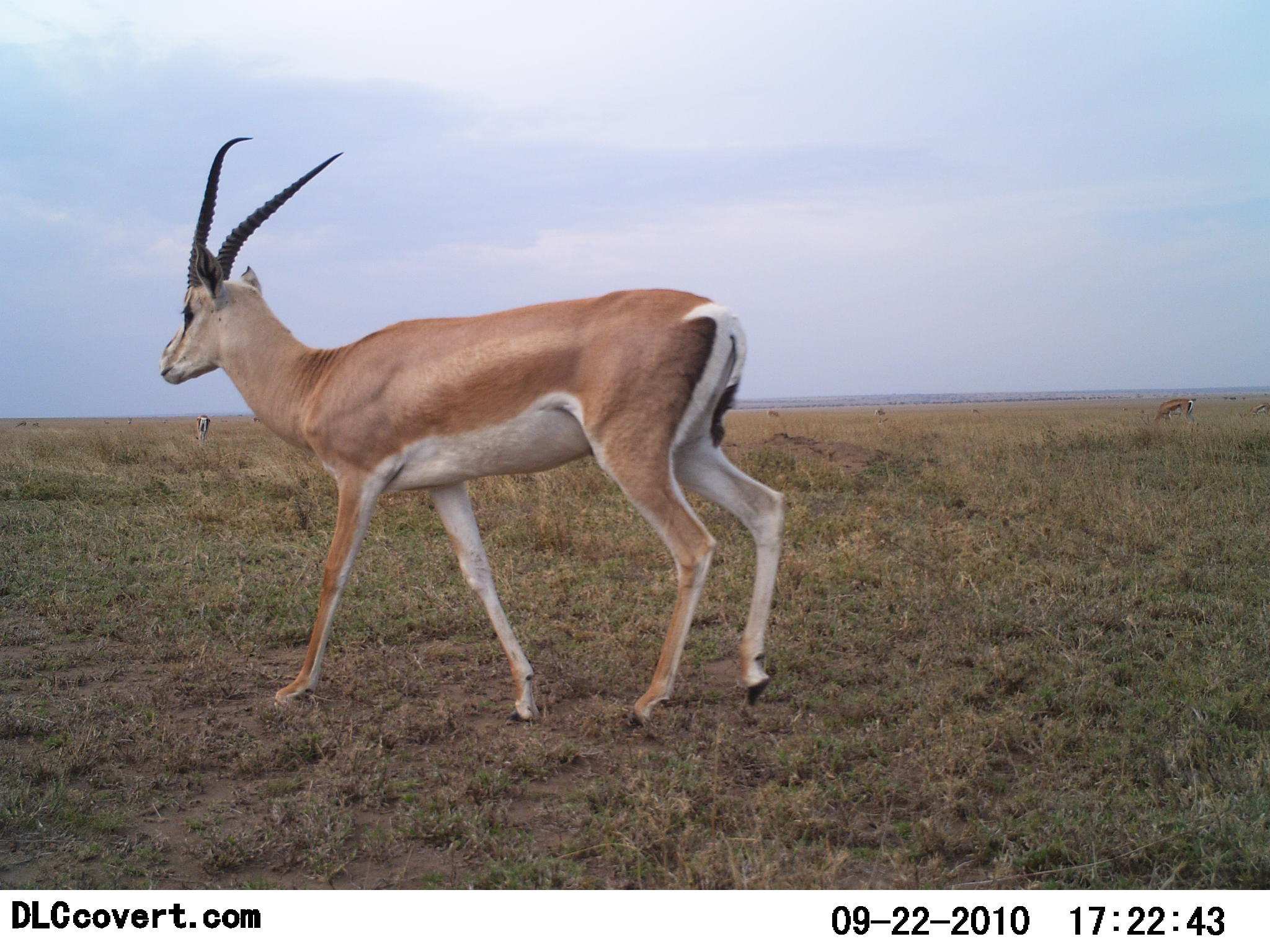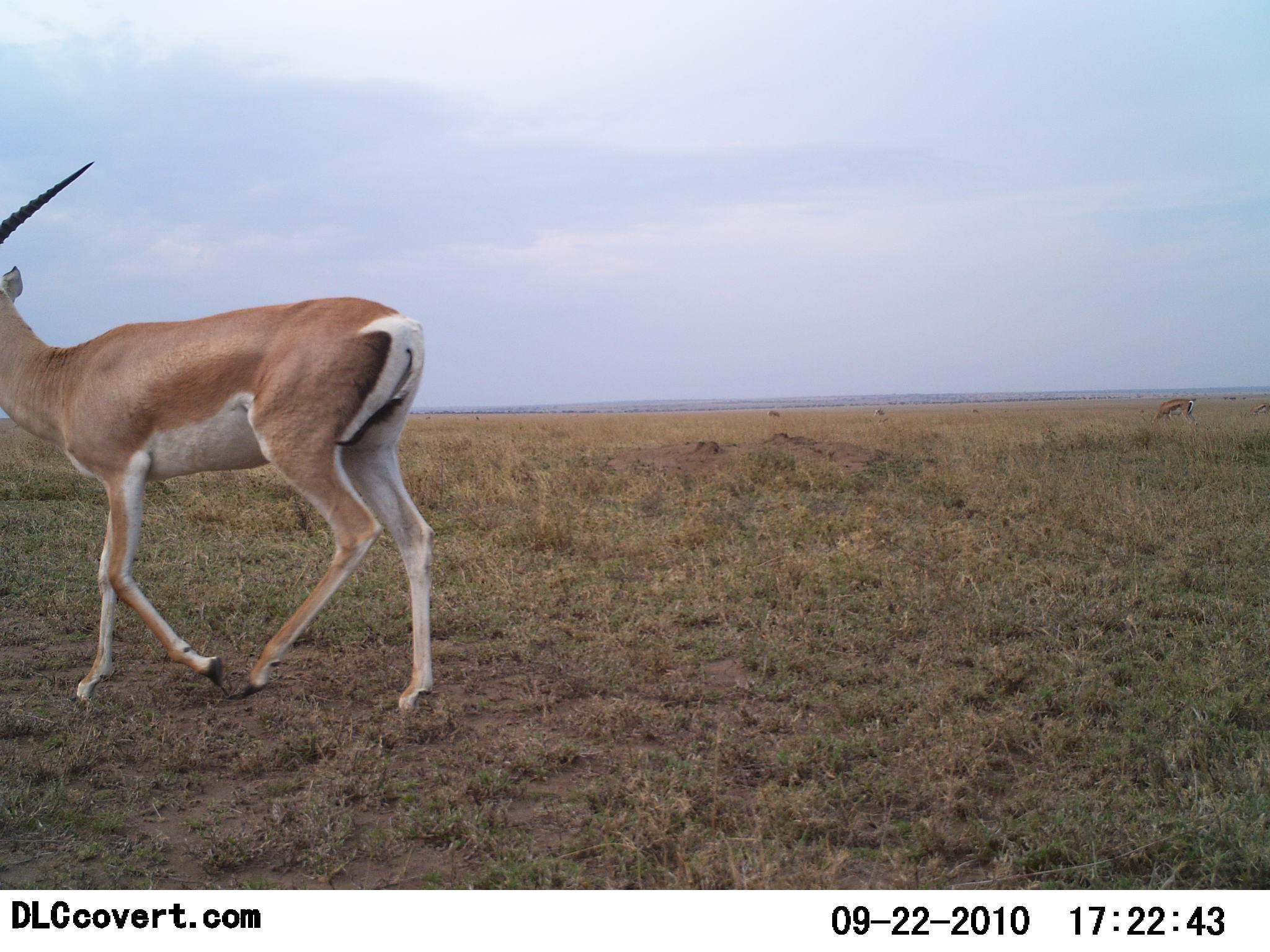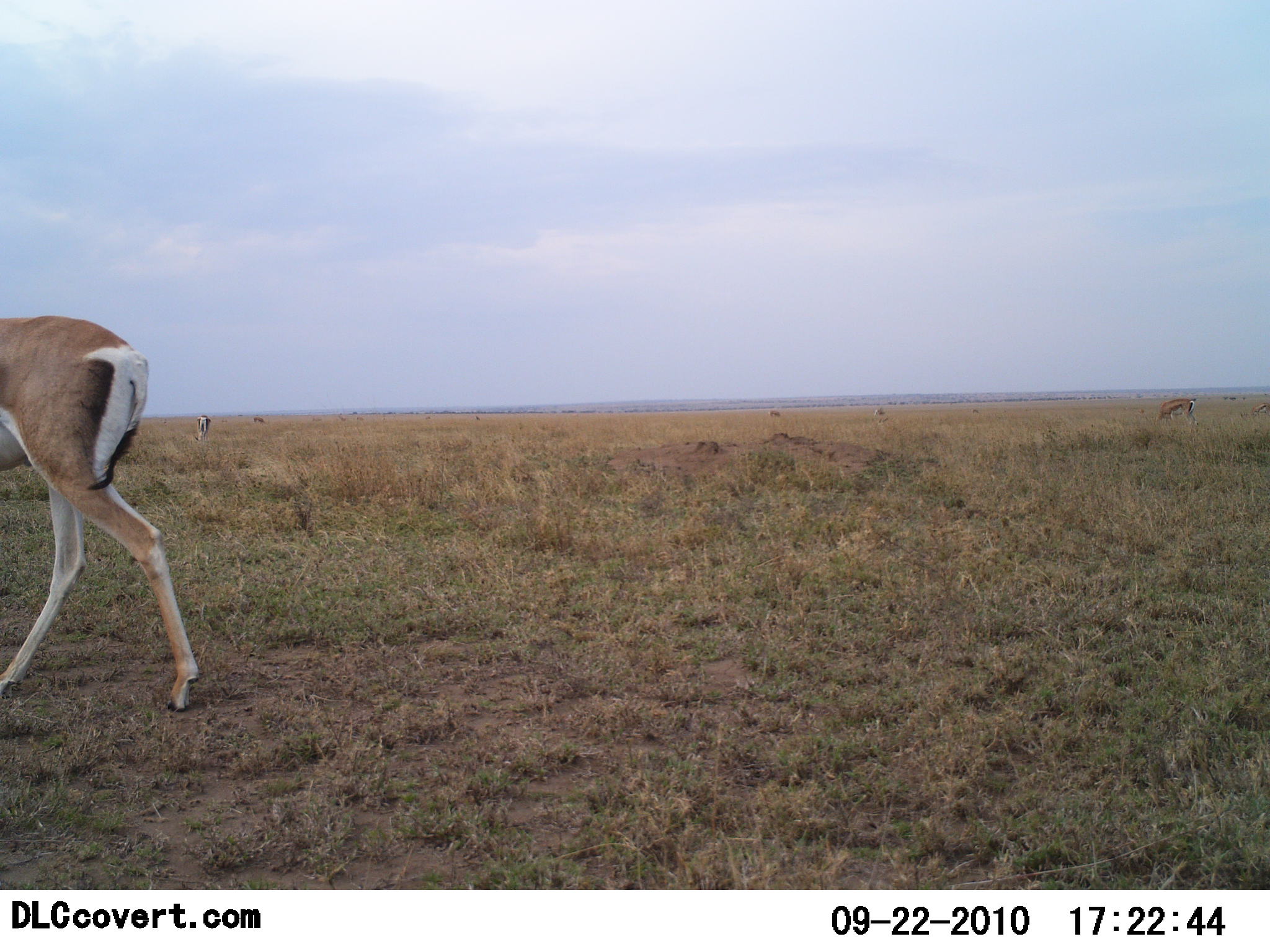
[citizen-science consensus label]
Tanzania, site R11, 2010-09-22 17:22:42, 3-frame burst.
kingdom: Animalia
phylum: Chordata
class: Mammalia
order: Artiodactyla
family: Bovidae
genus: Nanger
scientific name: Nanger granti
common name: grant's gazelle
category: gazellegrants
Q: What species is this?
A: Gazellegrants (grant's gazelle) (Nanger granti).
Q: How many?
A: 1.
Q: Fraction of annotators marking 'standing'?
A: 7%.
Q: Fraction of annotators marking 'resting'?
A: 0%.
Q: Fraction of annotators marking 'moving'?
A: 100%.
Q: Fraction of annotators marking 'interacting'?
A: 0%.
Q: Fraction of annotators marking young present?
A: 0%.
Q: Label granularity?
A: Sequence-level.